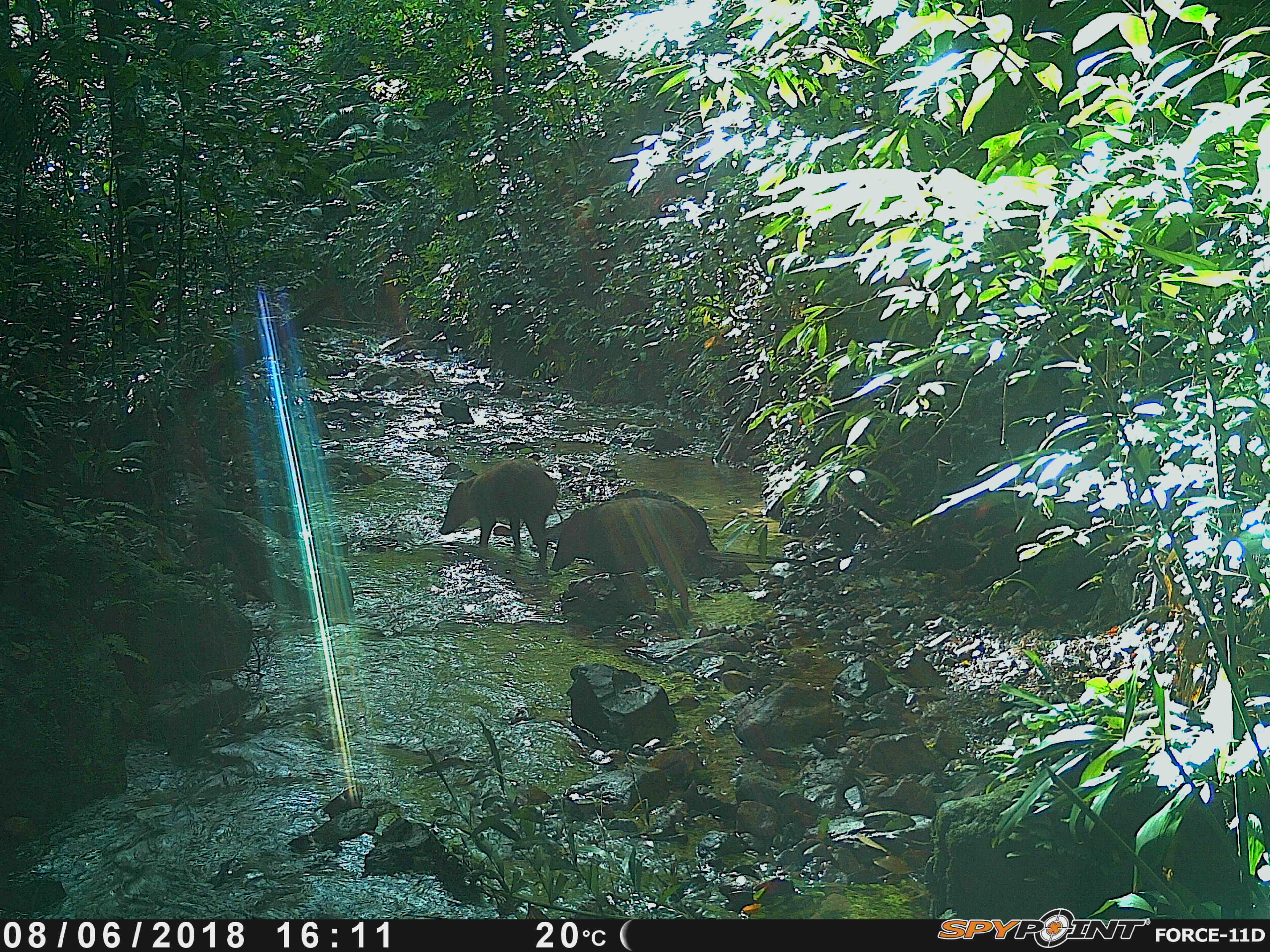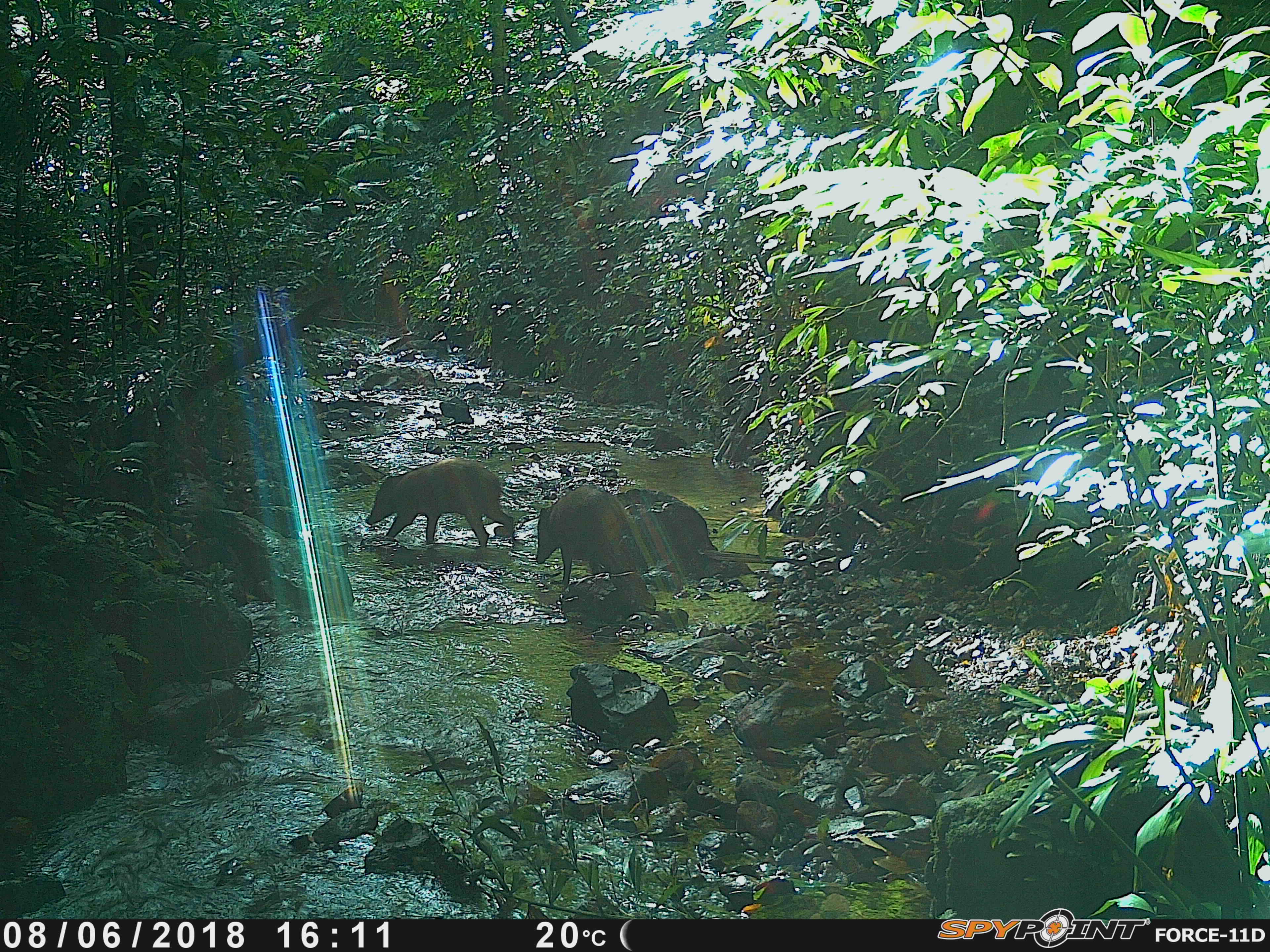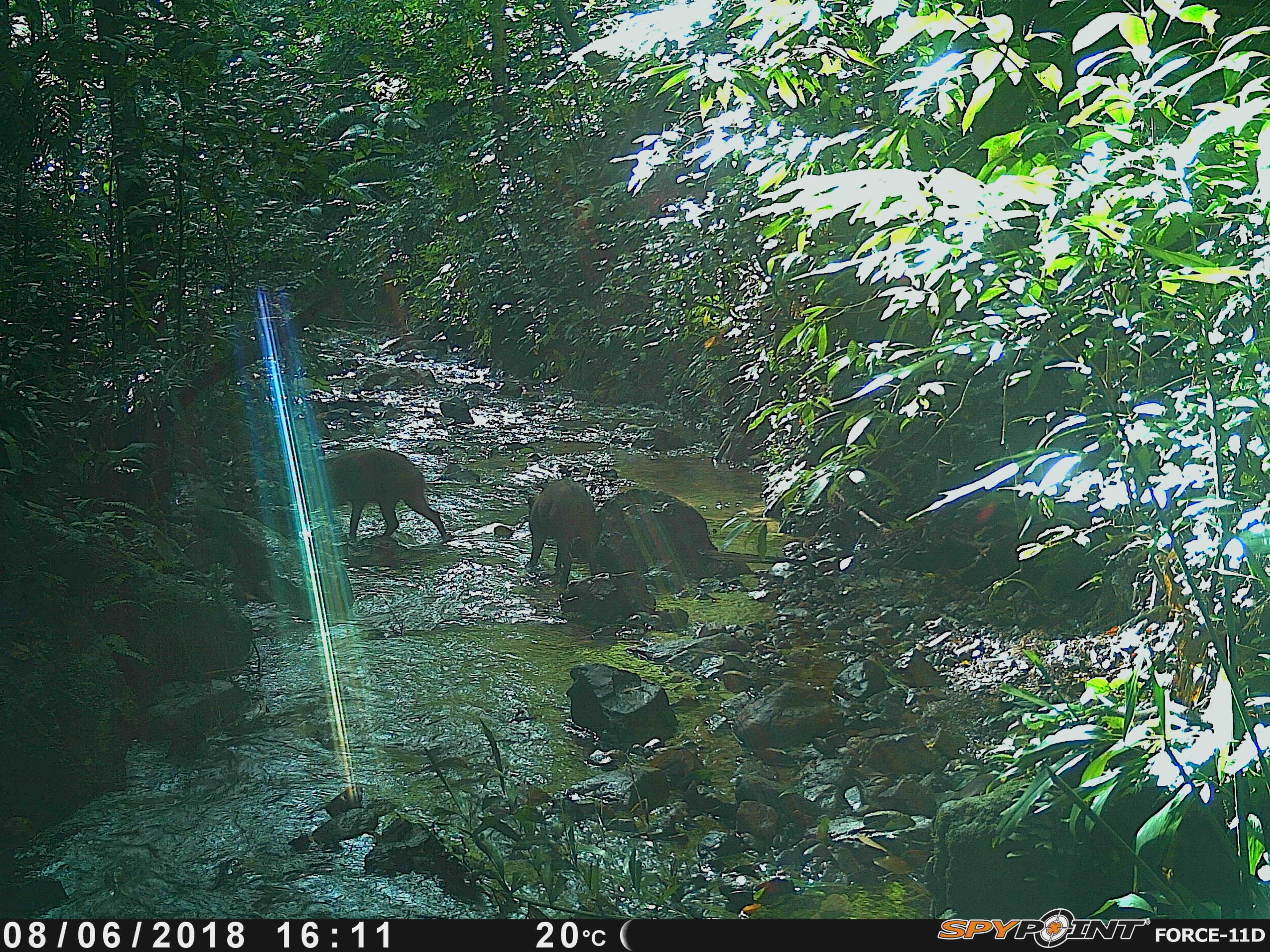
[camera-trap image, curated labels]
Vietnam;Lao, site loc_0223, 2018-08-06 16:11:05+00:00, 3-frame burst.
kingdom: Animalia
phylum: Chordata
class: Mammalia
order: Artiodactyla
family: Suidae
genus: Sus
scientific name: Sus scrofa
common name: eurasian wild pig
Eurasian wild pig (Sus scrofa). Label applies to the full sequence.